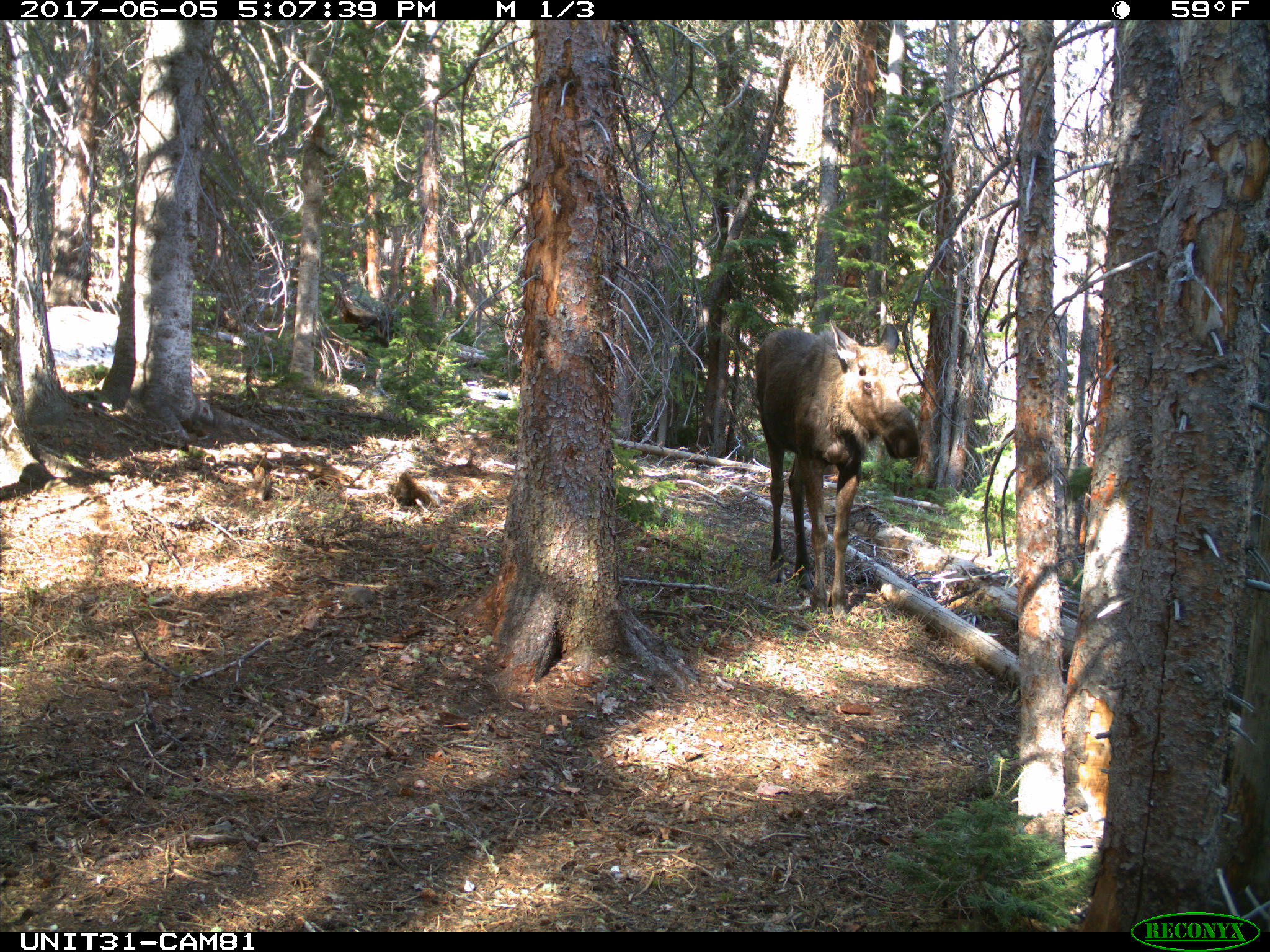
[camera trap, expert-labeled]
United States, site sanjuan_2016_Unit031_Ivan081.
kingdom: Animalia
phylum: Chordata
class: Mammalia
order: Artiodactyla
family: Cervidae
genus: Alces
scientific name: Alces alces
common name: moose